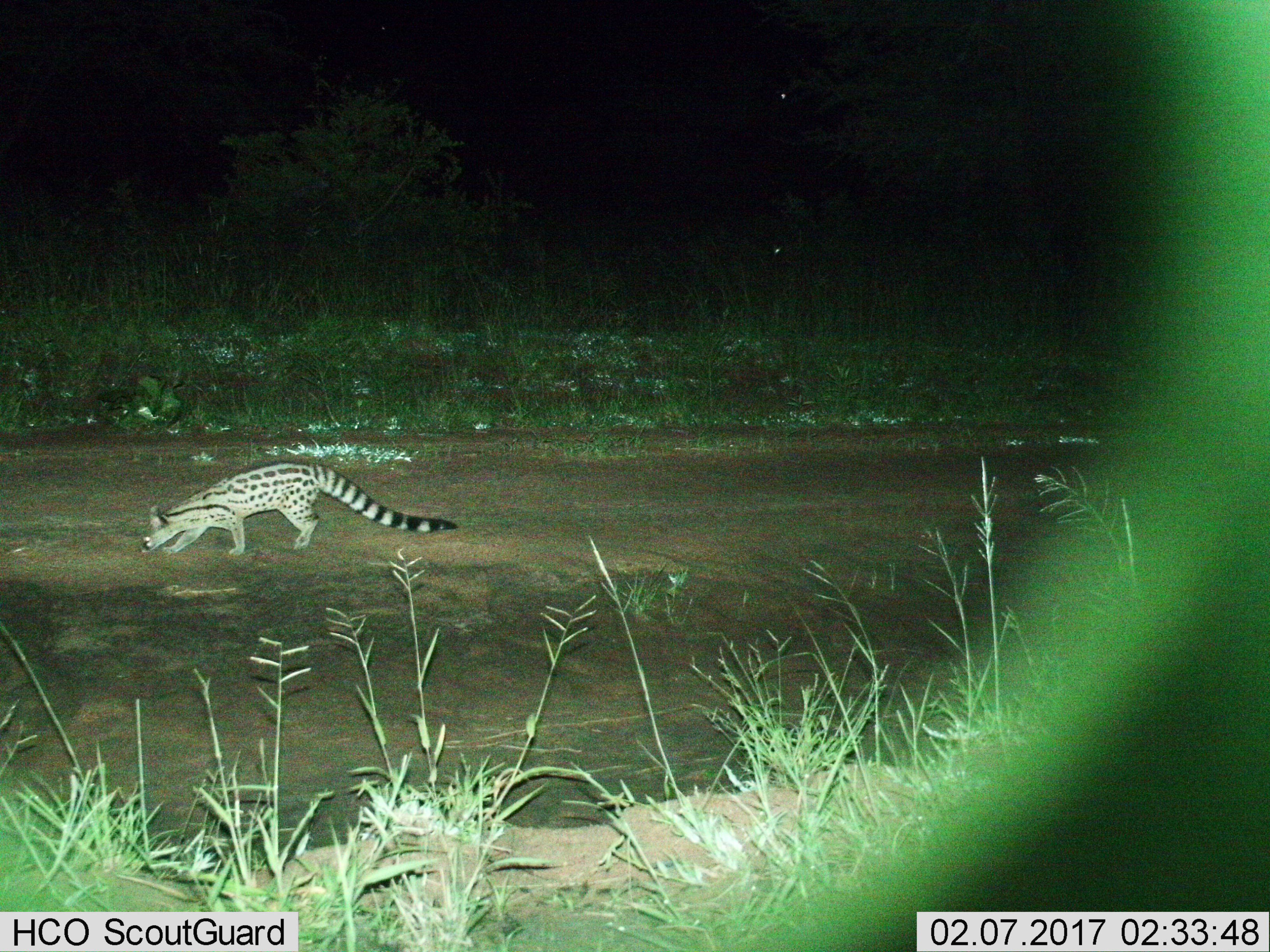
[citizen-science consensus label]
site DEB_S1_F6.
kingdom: Animalia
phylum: Chordata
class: Mammalia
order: Carnivora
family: Viverridae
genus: Genetta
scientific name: Genetta genetta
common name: small-spotted genet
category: genetcommonsmallspotted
Genetcommonsmallspotted (small-spotted genet) (Genetta genetta), count 1. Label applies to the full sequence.